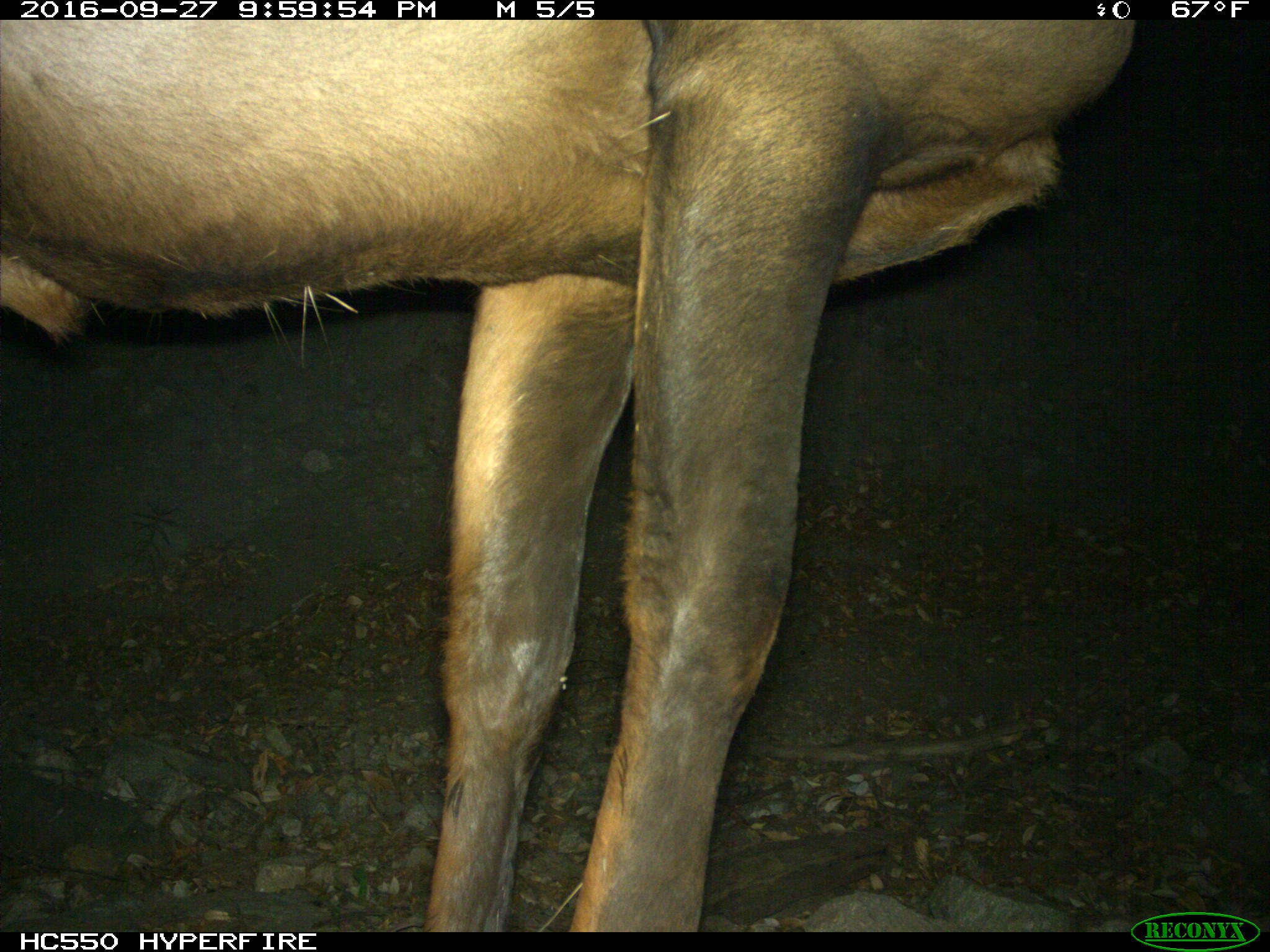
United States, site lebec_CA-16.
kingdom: Animalia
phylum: Chordata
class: Mammalia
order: Artiodactyla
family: Cervidae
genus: Cervus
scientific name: Cervus canadensis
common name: elk